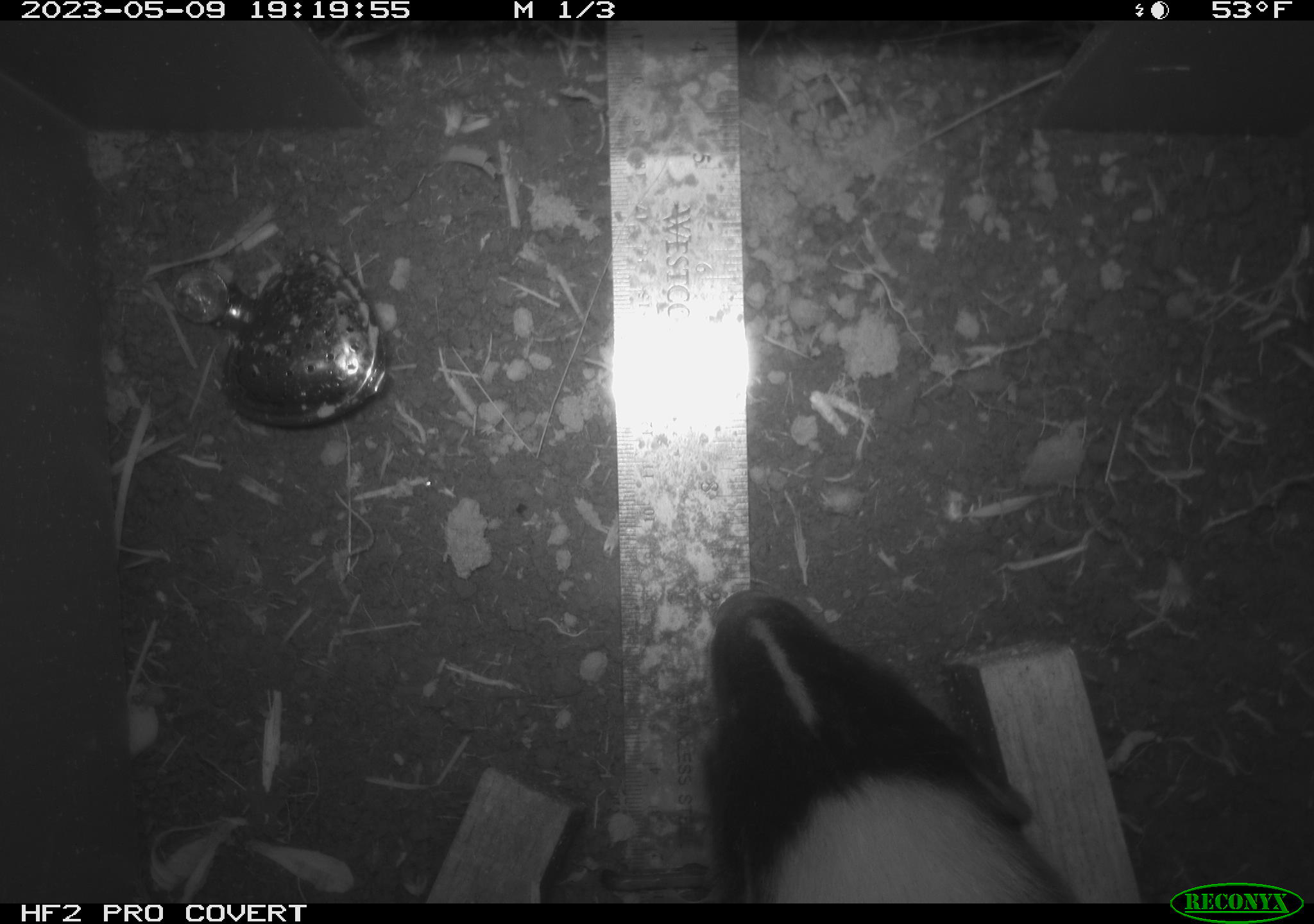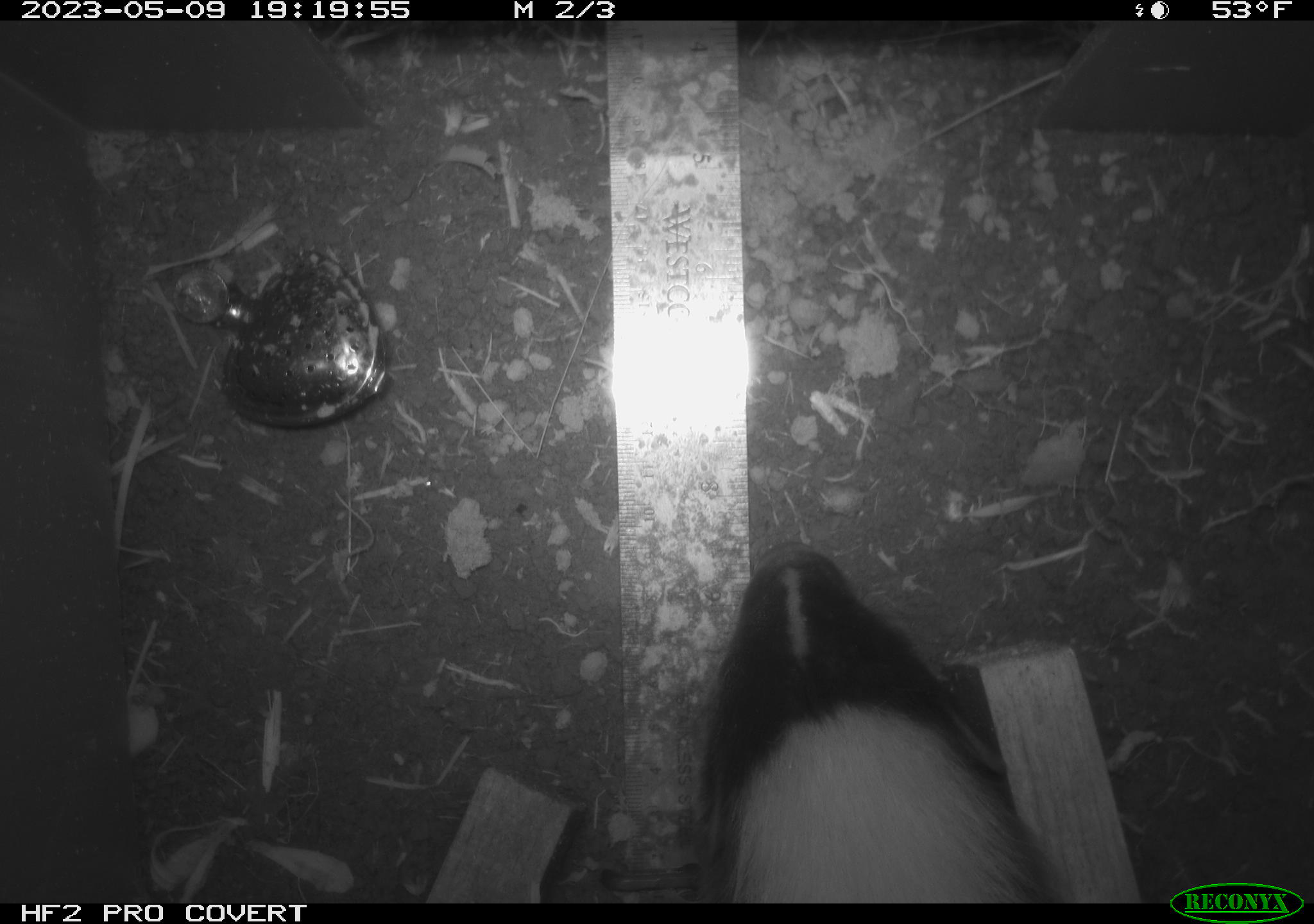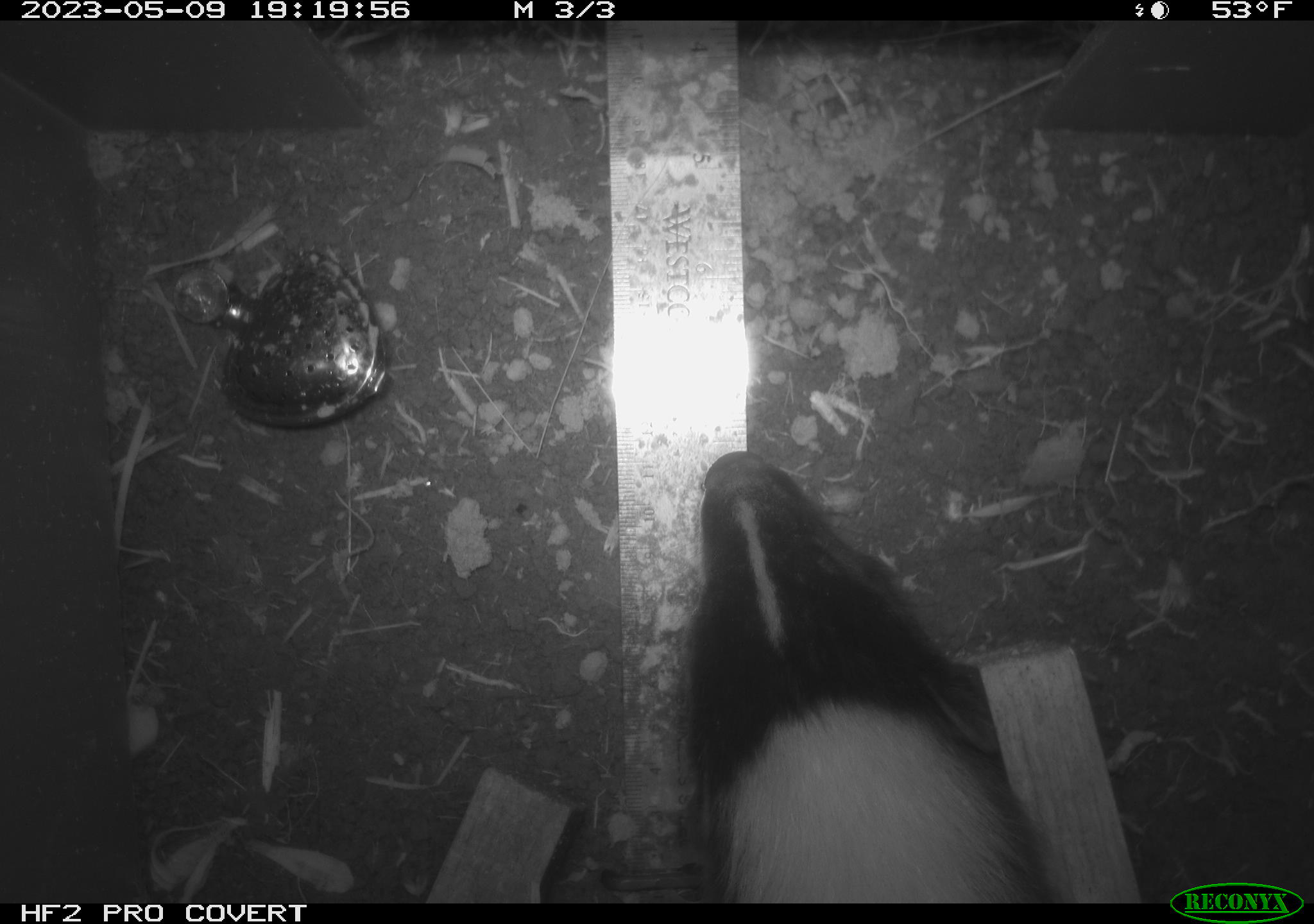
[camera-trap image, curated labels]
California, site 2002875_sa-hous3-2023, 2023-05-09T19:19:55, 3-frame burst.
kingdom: Animalia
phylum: Chordata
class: Mammalia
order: Carnivora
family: Mephitidae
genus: Mephitis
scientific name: Mephitis mephitis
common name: striped skunk